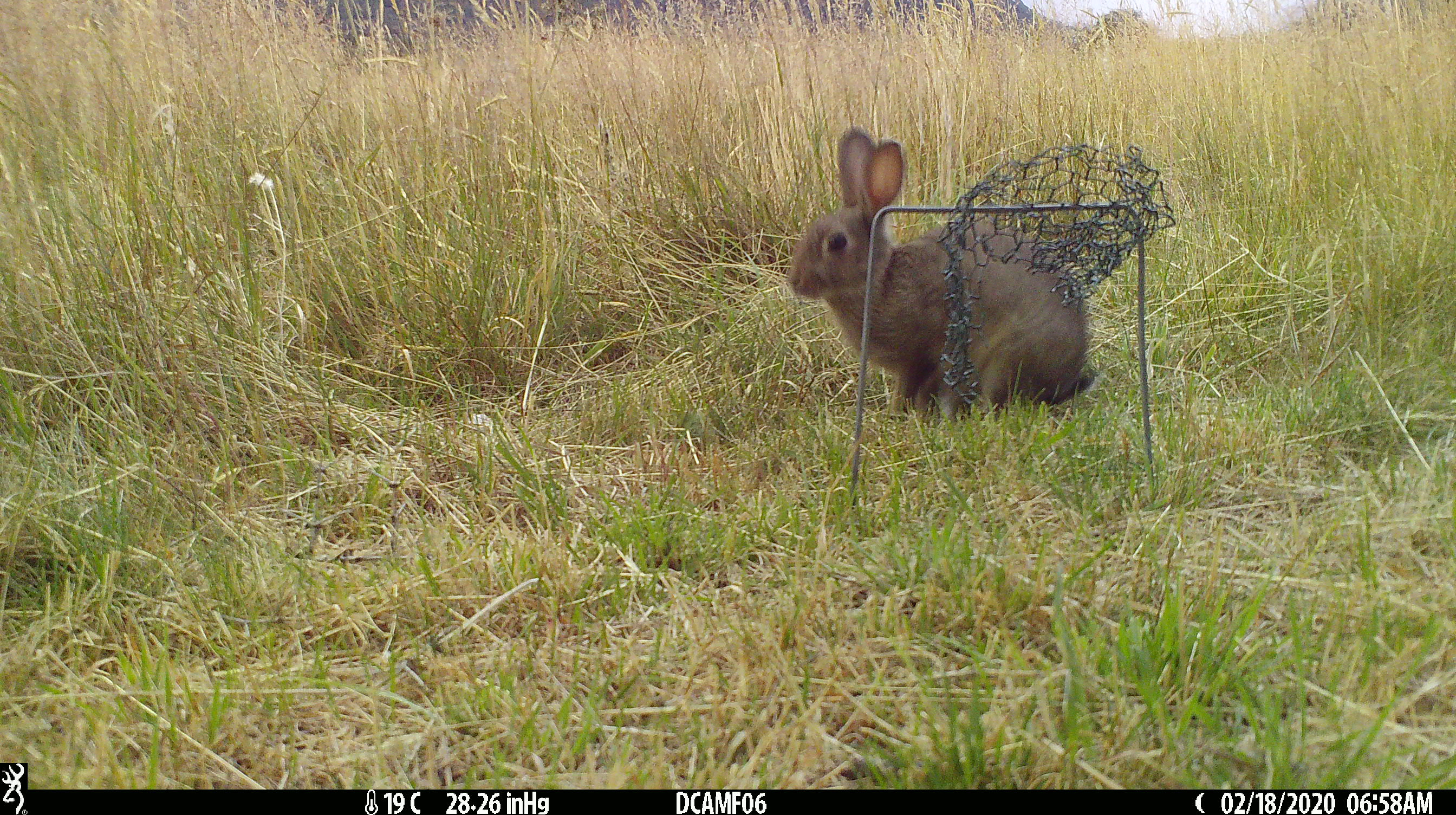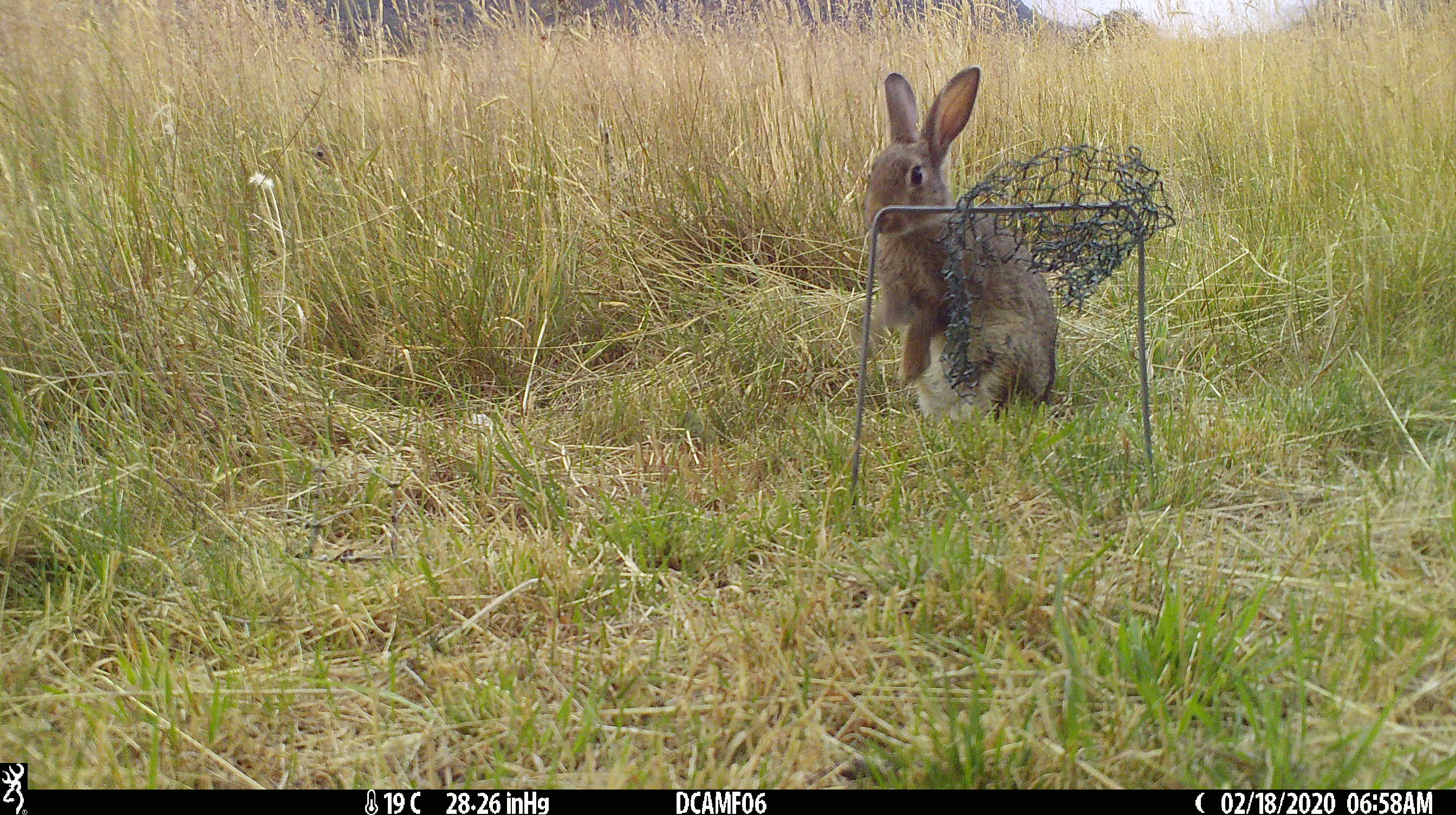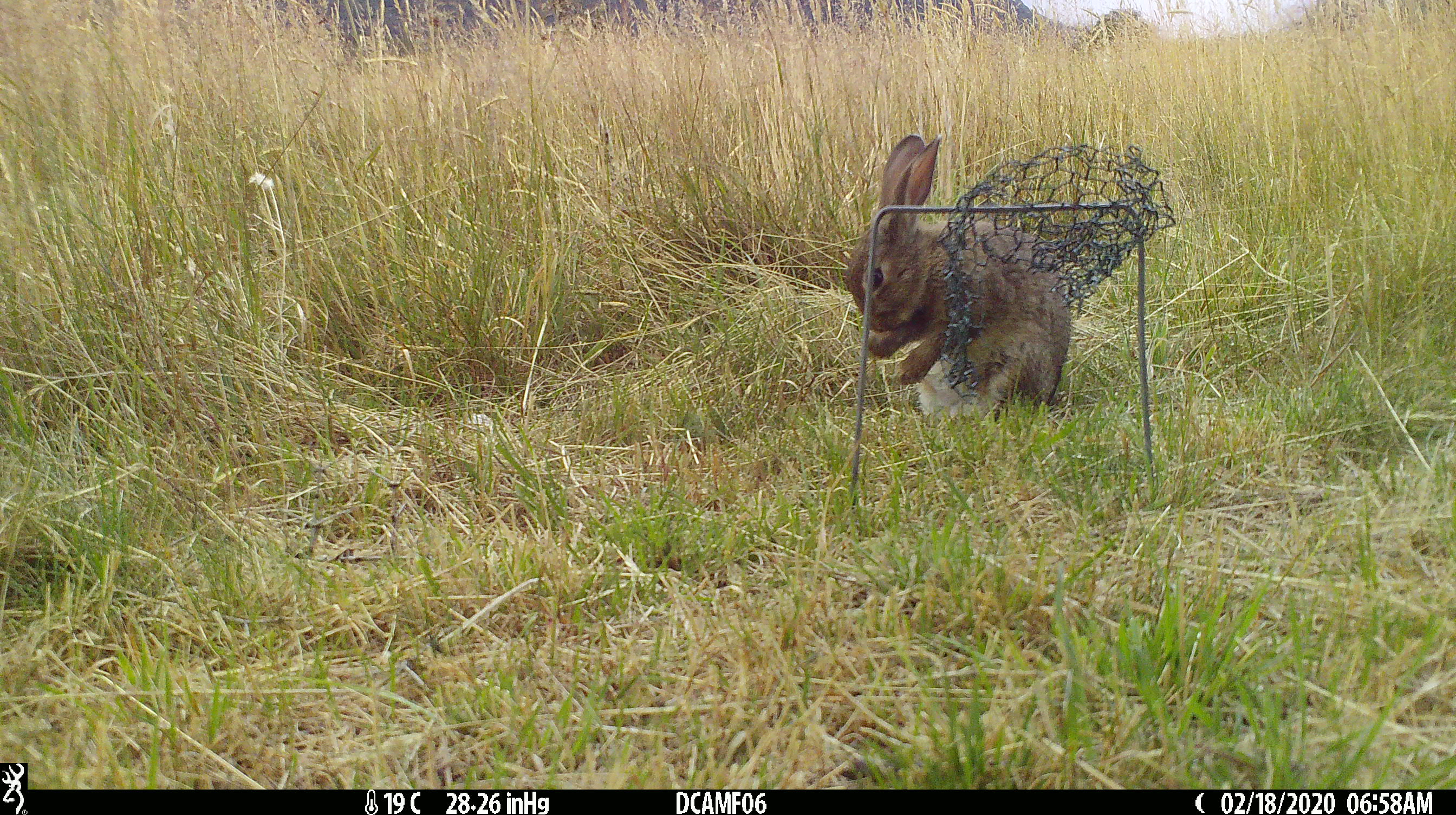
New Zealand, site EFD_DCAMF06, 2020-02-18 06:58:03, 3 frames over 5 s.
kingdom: Animalia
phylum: Chordata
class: Mammalia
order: Lagomorpha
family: Leporidae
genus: Oryctolagus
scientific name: Oryctolagus cuniculus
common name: european rabbit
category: rabbit